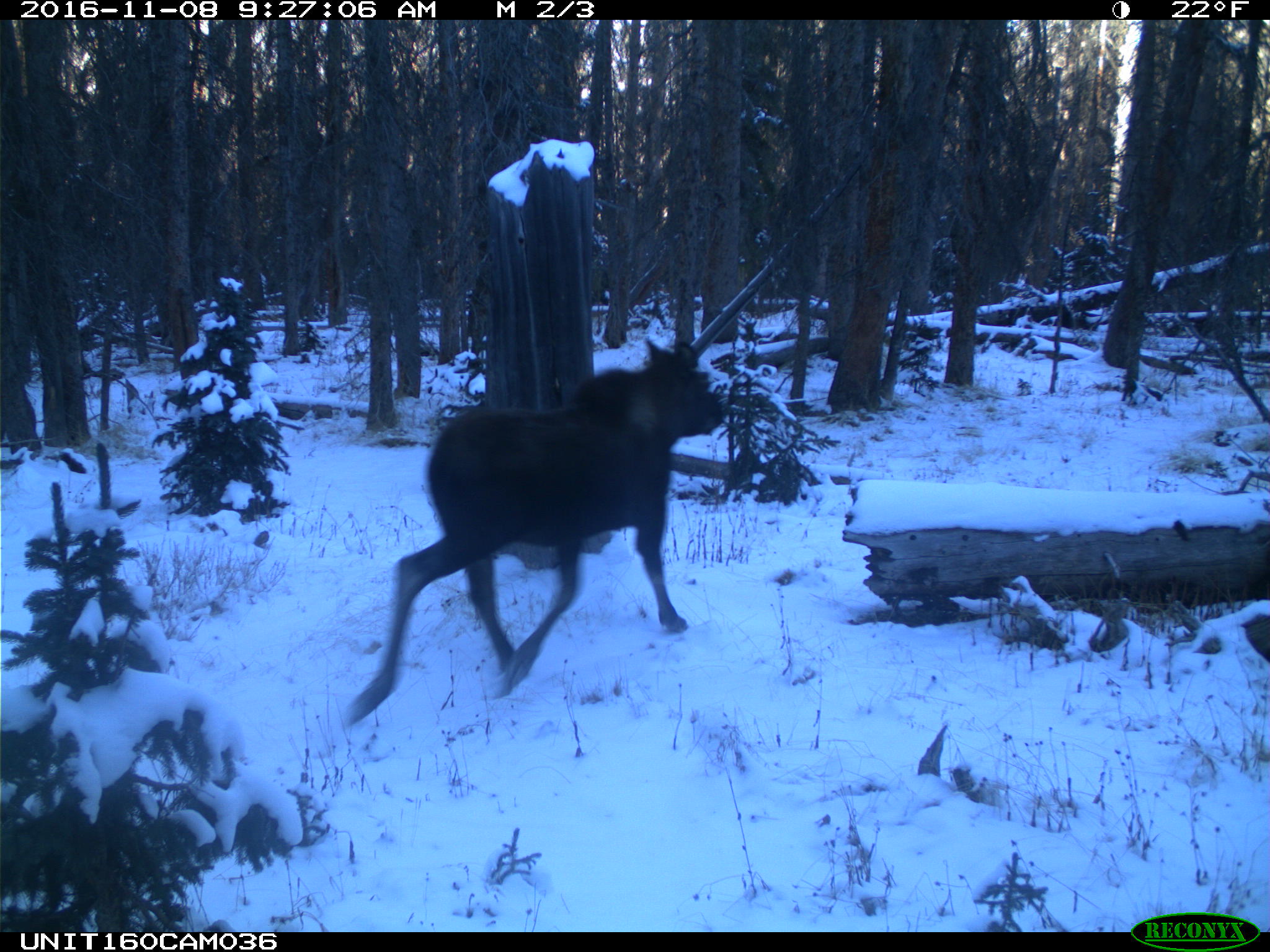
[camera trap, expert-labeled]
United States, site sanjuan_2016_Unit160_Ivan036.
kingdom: Animalia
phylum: Chordata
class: Mammalia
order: Artiodactyla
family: Cervidae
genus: Alces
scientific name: Alces alces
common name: moose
Alces alces (moose).